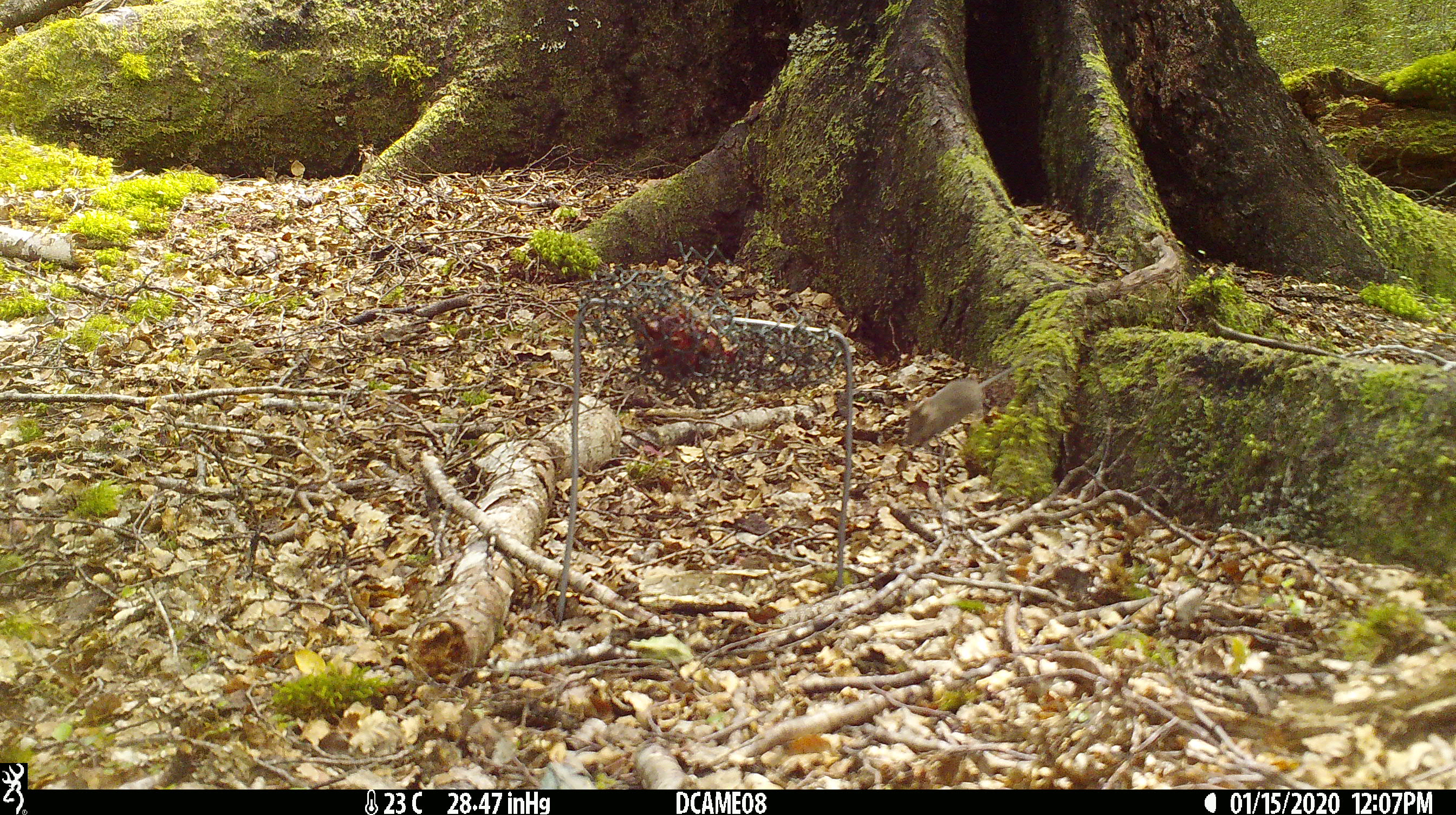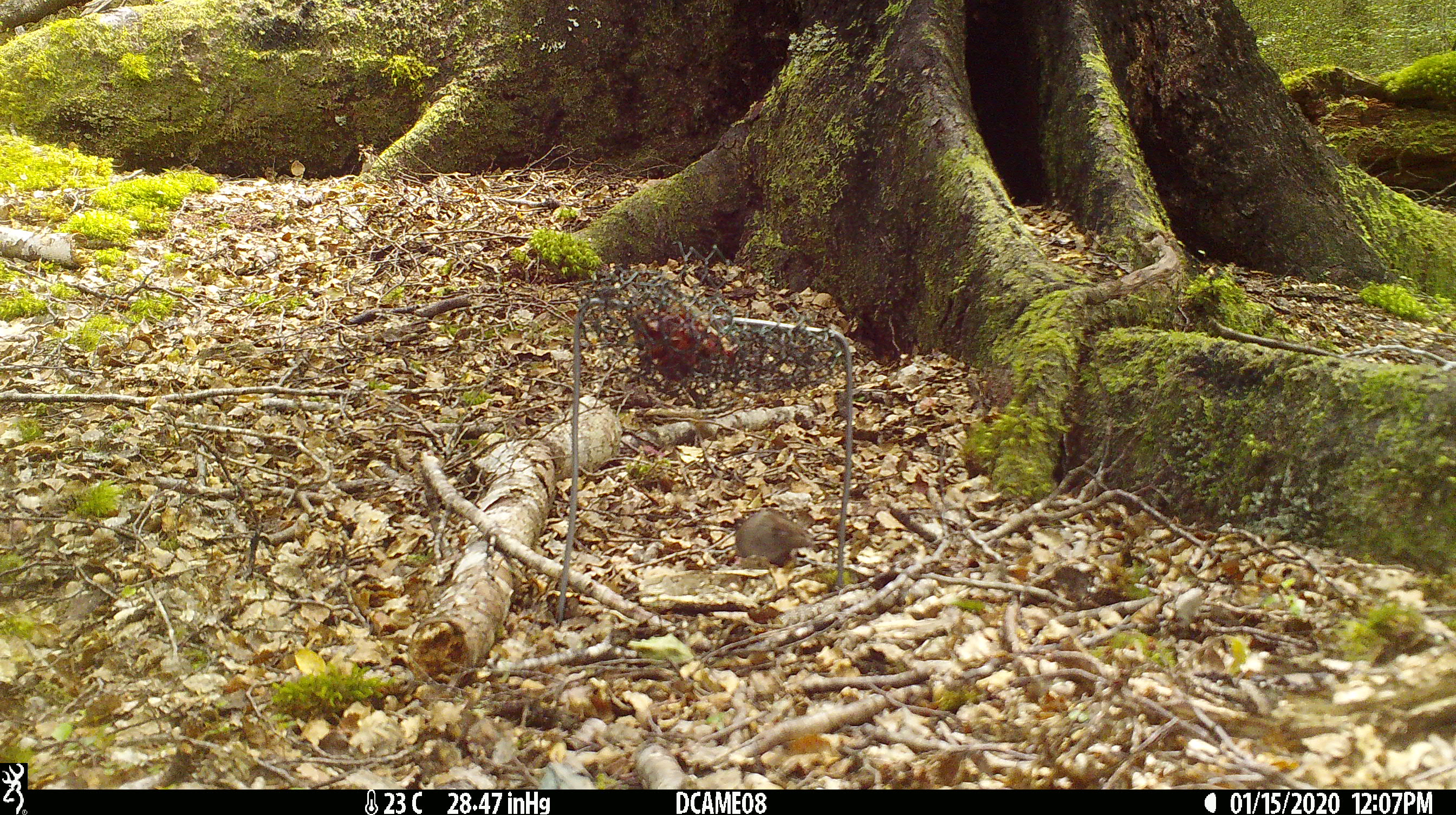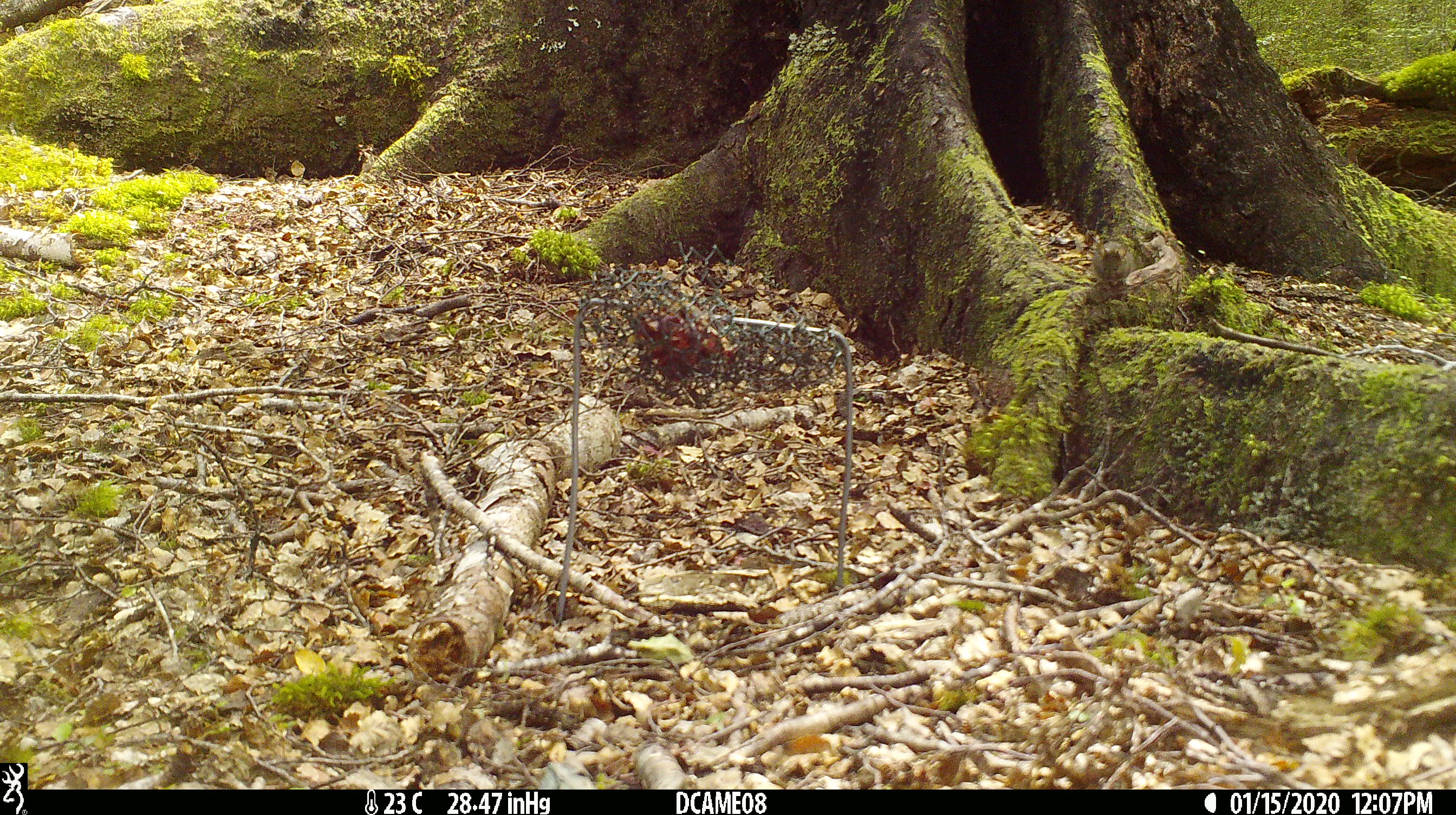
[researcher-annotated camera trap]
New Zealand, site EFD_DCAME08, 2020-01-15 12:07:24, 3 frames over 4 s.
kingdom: Animalia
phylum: Chordata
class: Mammalia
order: Rodentia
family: Muridae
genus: Mus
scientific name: Mus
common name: mouse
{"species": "mouse (Mus)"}